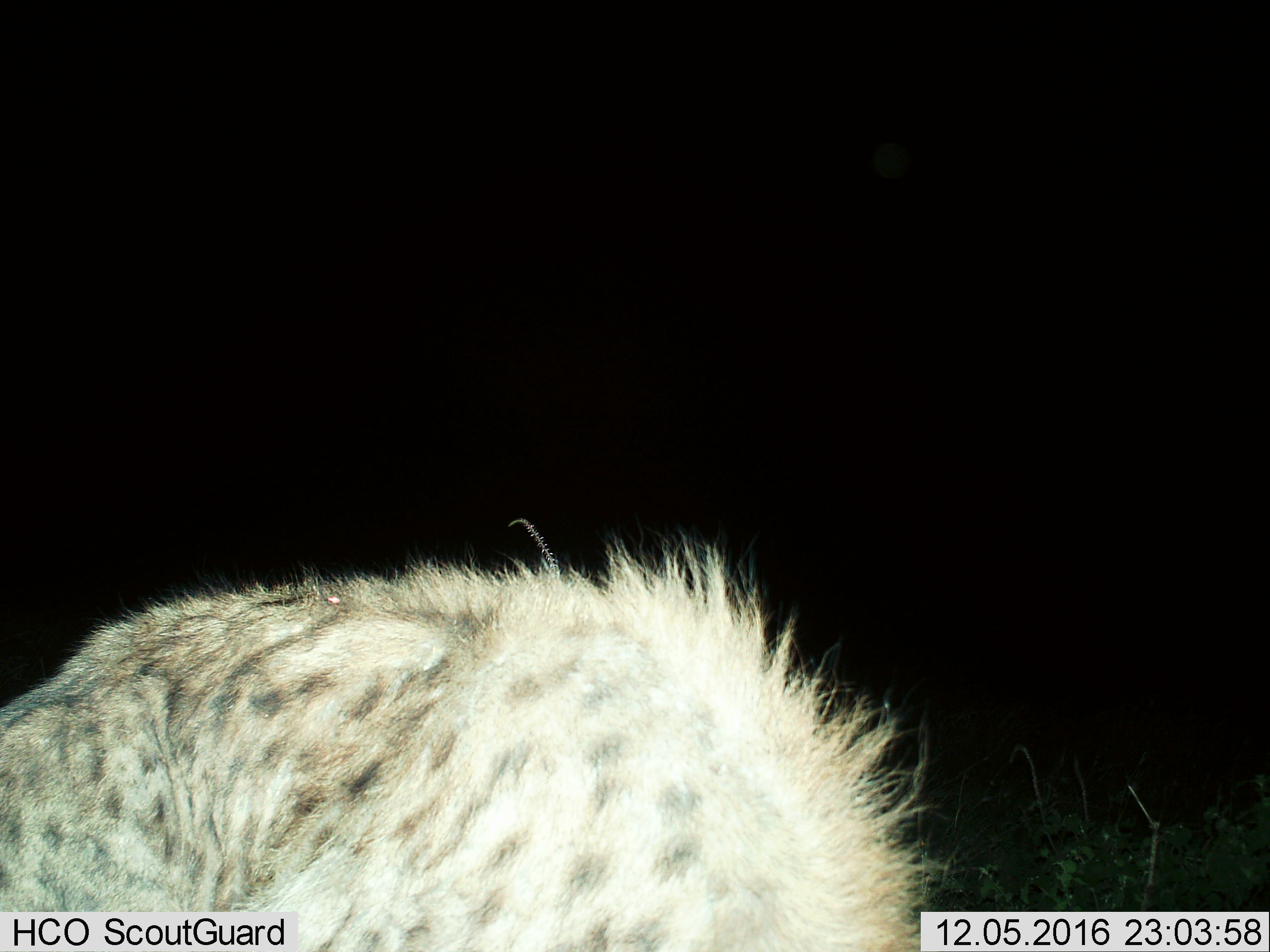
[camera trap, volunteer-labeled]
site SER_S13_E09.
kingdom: Animalia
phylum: Chordata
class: Mammalia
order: Carnivora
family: Hyaenidae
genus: Crocuta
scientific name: Crocuta crocuta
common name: spotted hyena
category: hyenaspotted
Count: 1.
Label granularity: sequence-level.